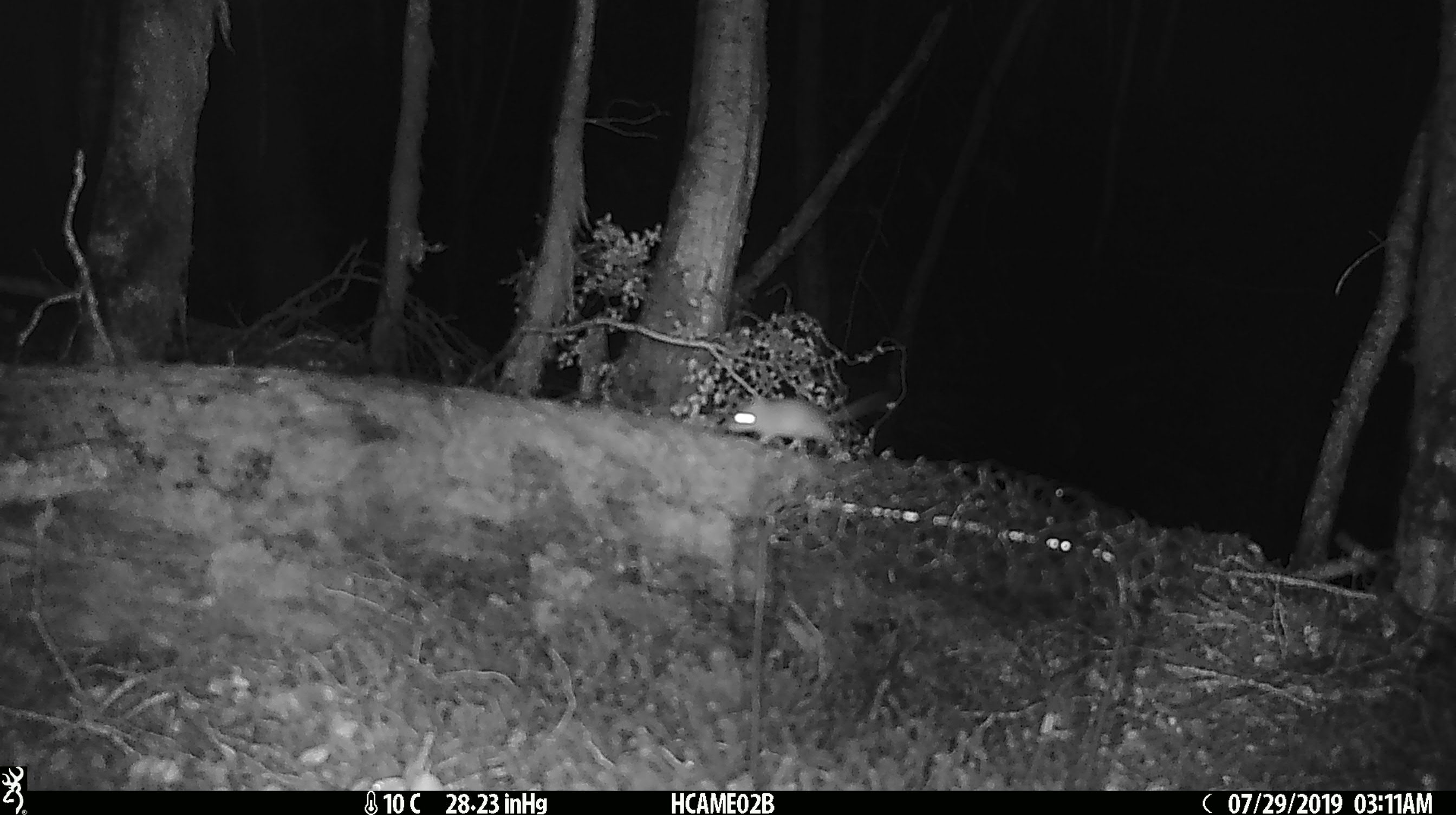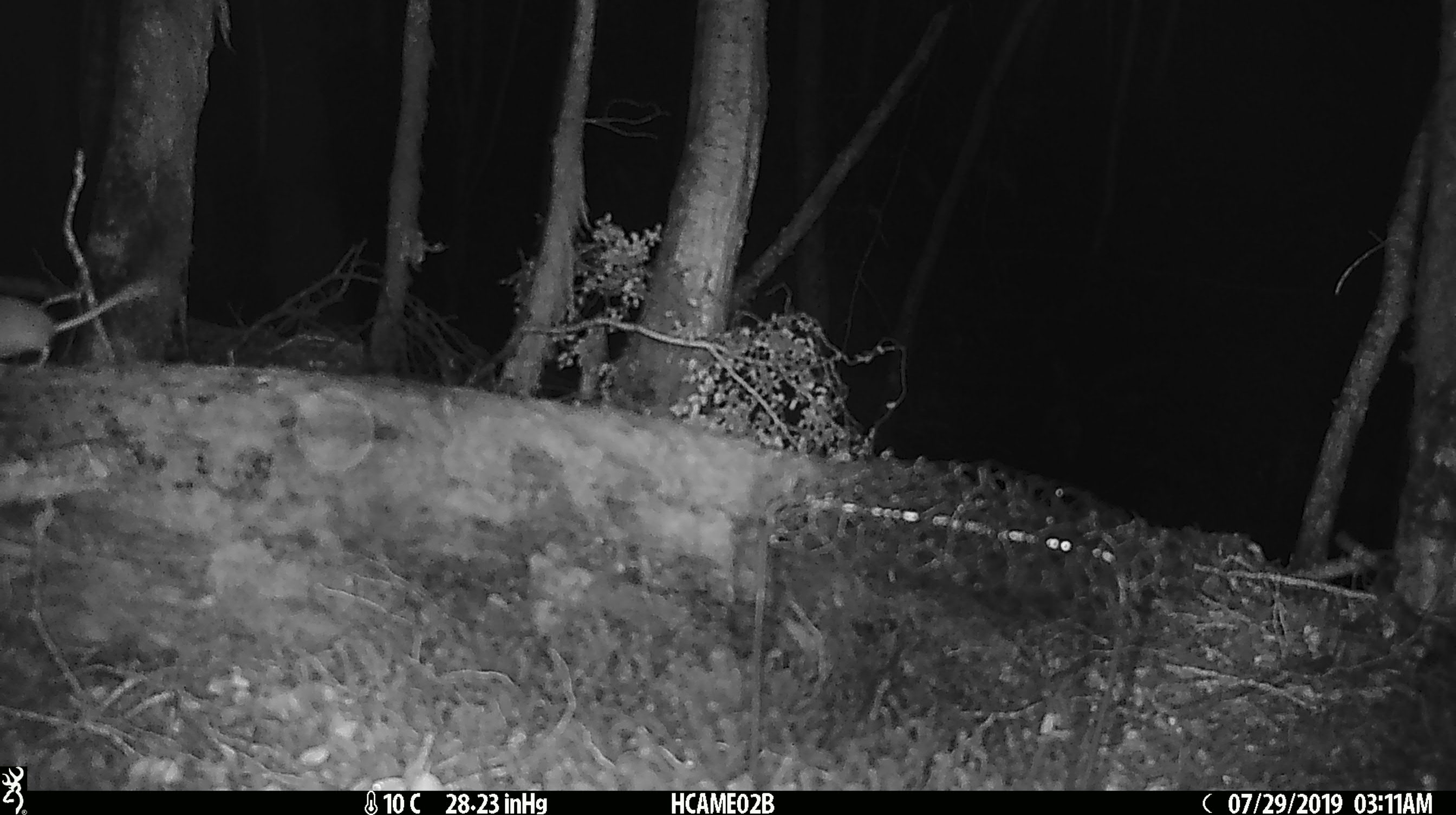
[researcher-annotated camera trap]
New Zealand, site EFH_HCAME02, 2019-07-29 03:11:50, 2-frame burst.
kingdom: Animalia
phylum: Chordata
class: Mammalia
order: Rodentia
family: Muridae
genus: Mus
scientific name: Mus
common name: mouse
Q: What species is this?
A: Mouse (Mus).